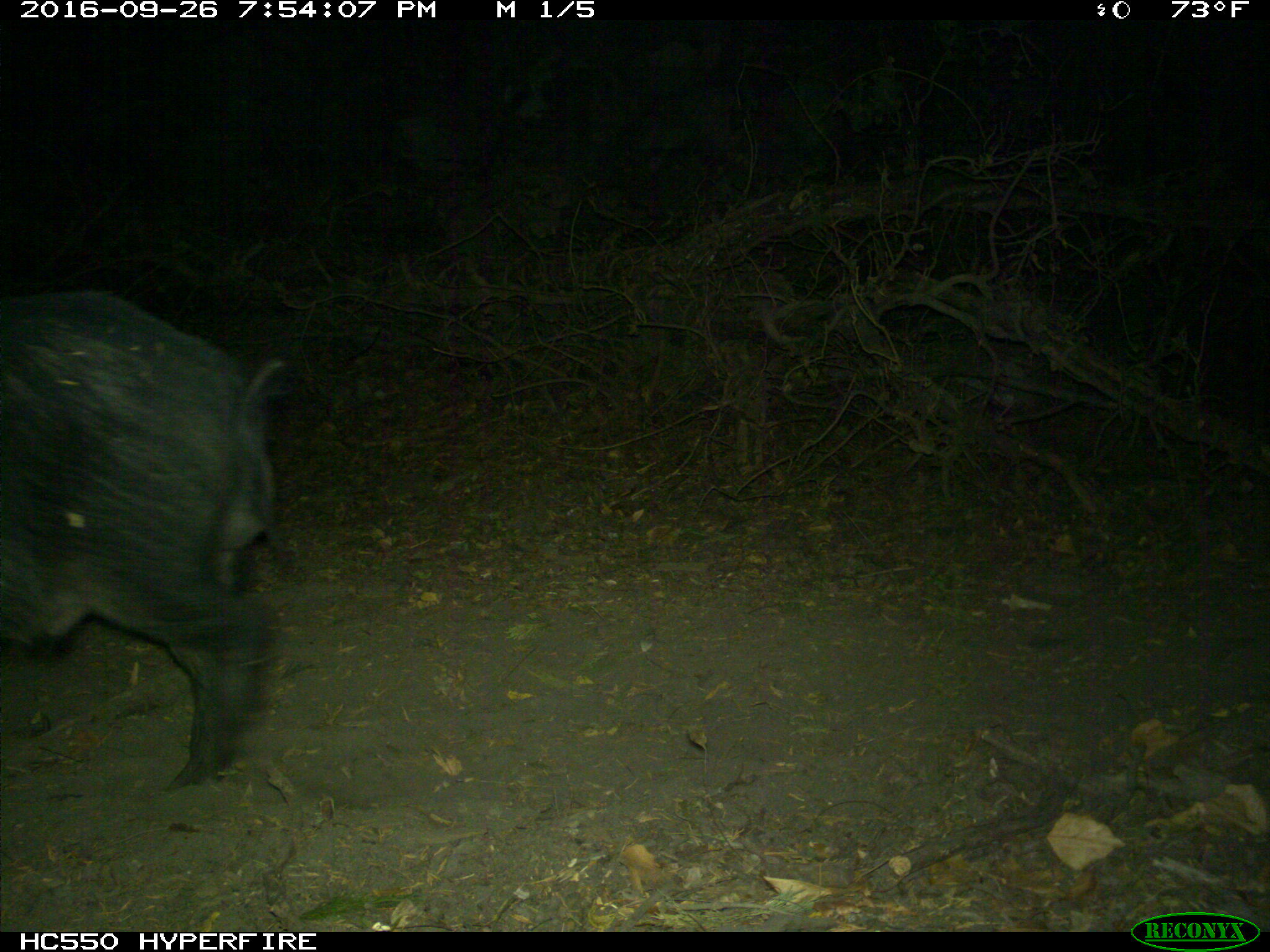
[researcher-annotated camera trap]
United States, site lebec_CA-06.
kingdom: Animalia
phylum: Chordata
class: Mammalia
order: Artiodactyla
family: Suidae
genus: Sus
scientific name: Sus scrofa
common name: wild boar